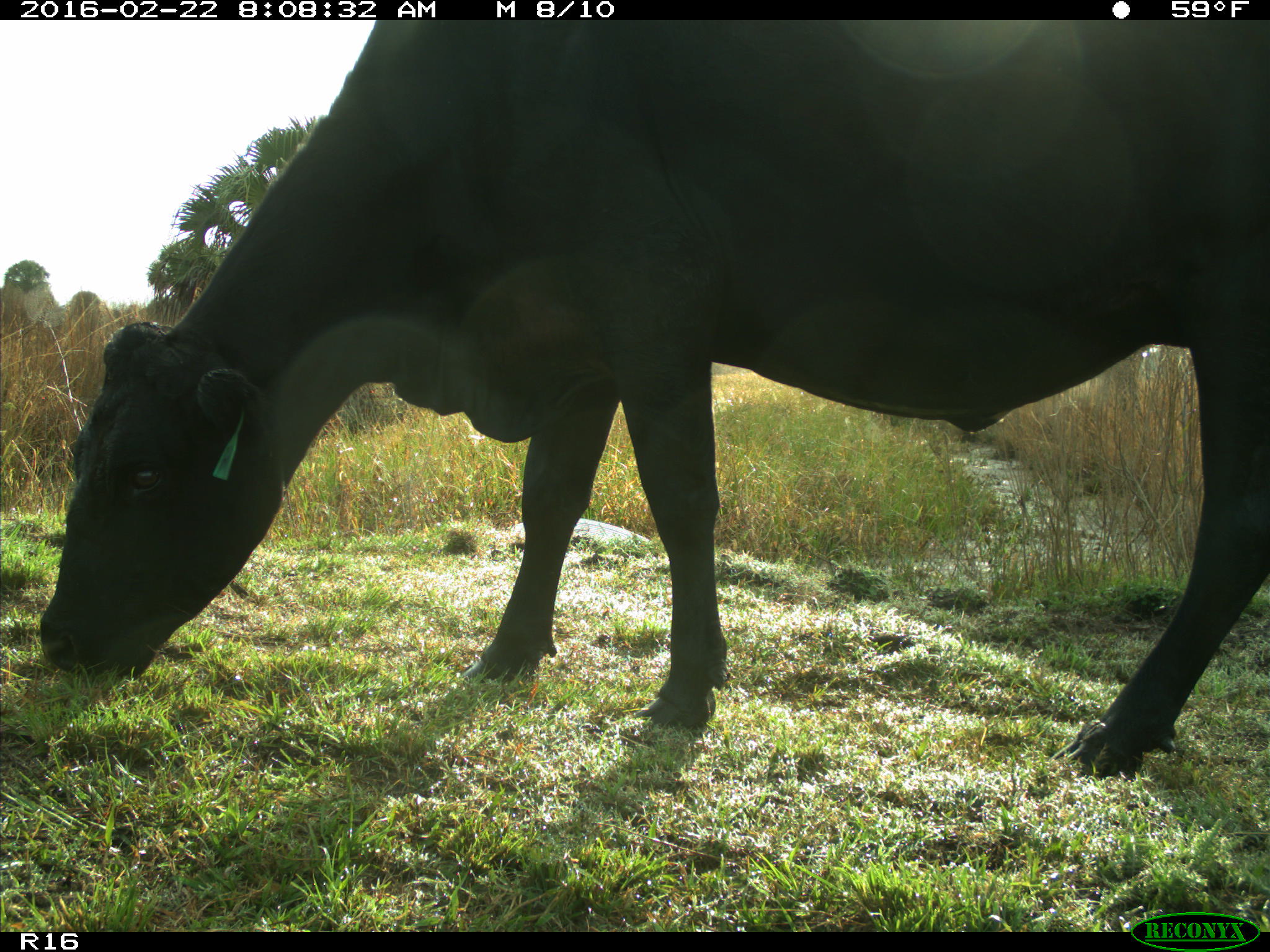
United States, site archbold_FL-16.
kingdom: Animalia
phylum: Chordata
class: Mammalia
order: Artiodactyla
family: Bovidae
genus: Bos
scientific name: Bos taurus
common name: domestic cow